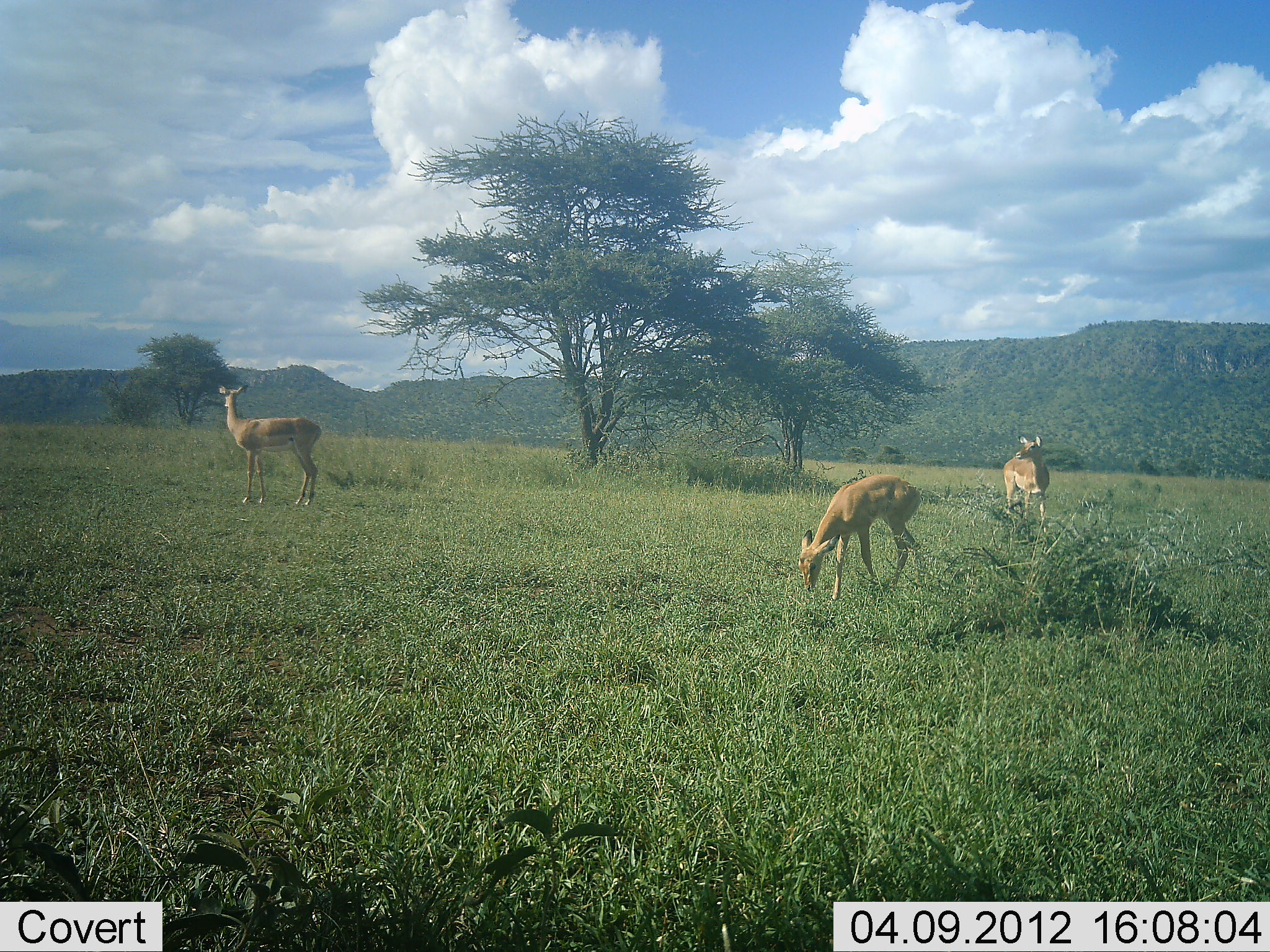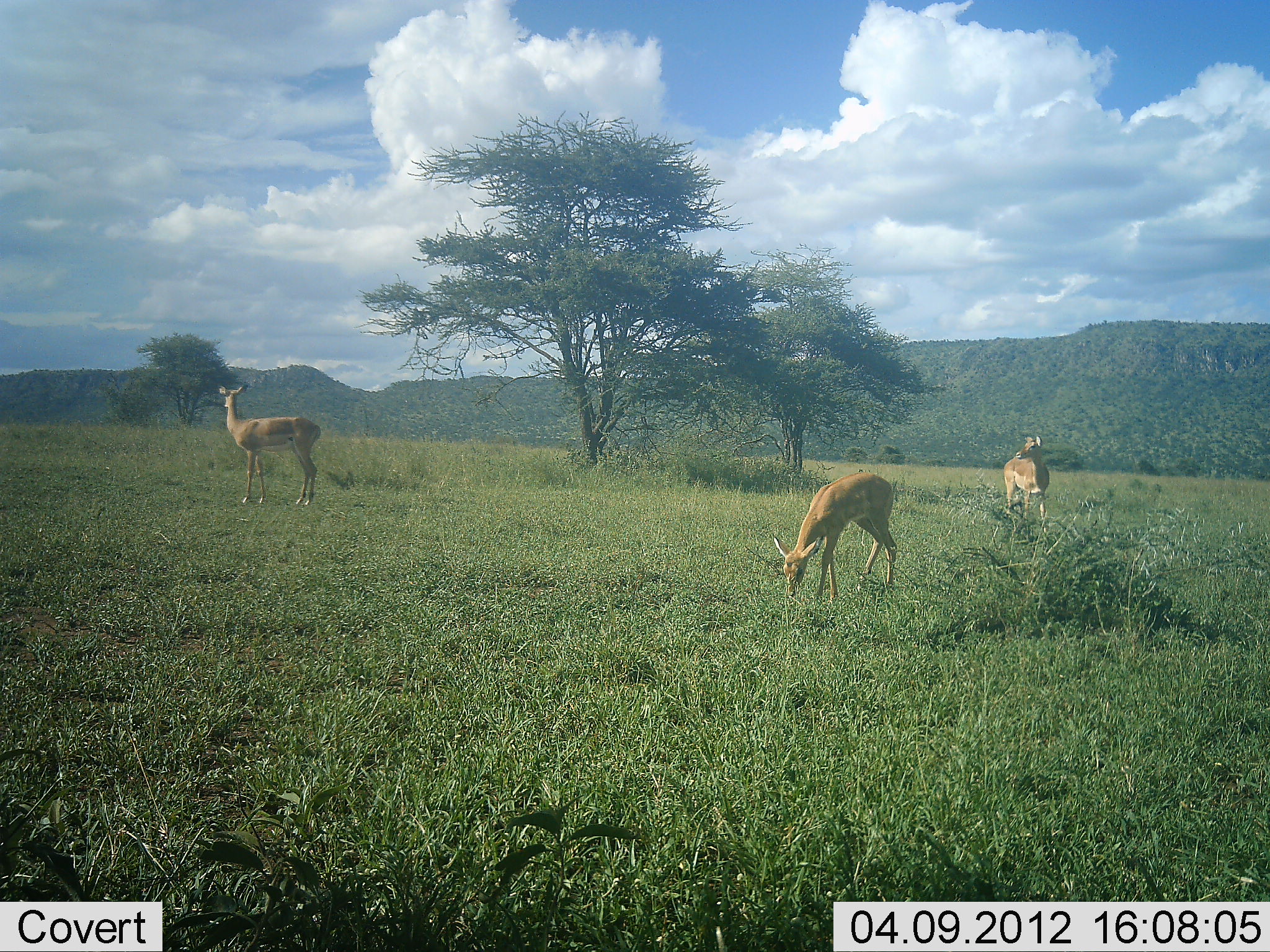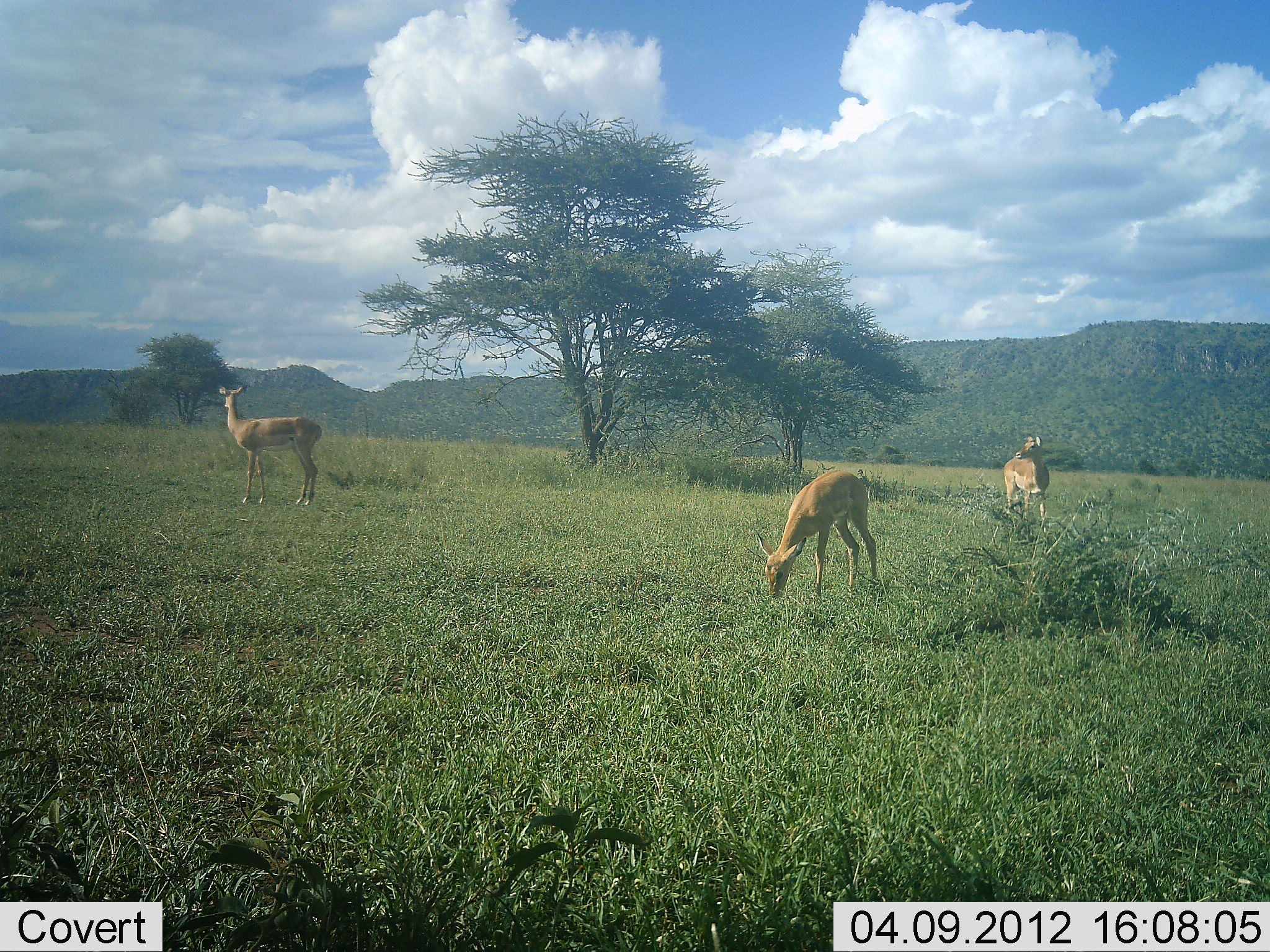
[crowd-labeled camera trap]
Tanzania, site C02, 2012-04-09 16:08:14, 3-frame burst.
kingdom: Animalia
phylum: Chordata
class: Mammalia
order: Artiodactyla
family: Bovidae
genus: Aepyceros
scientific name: Aepyceros melampus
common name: impala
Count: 3.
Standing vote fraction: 71%.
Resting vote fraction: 0%.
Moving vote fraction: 14%.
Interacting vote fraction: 0%.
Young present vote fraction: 7%.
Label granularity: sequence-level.